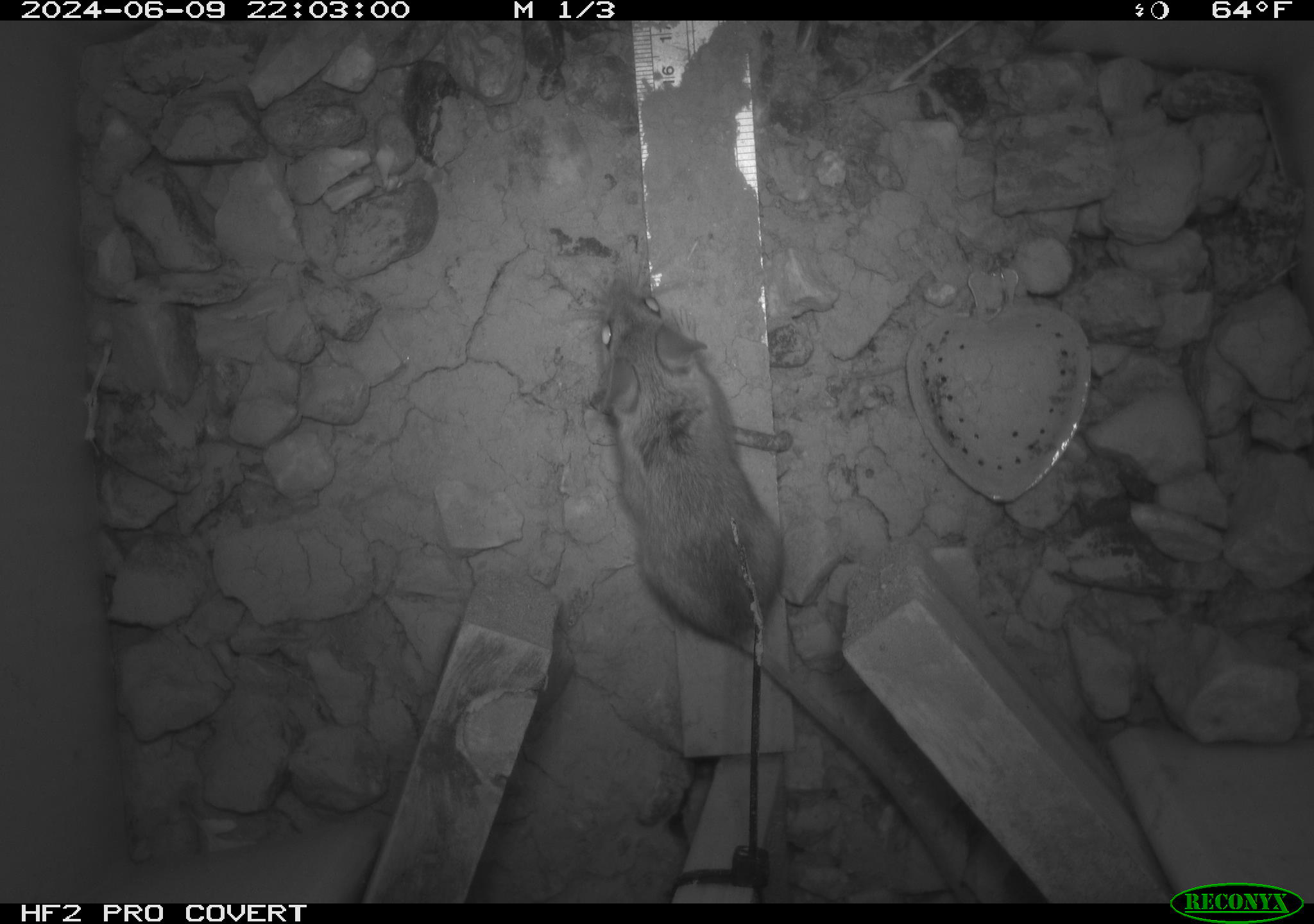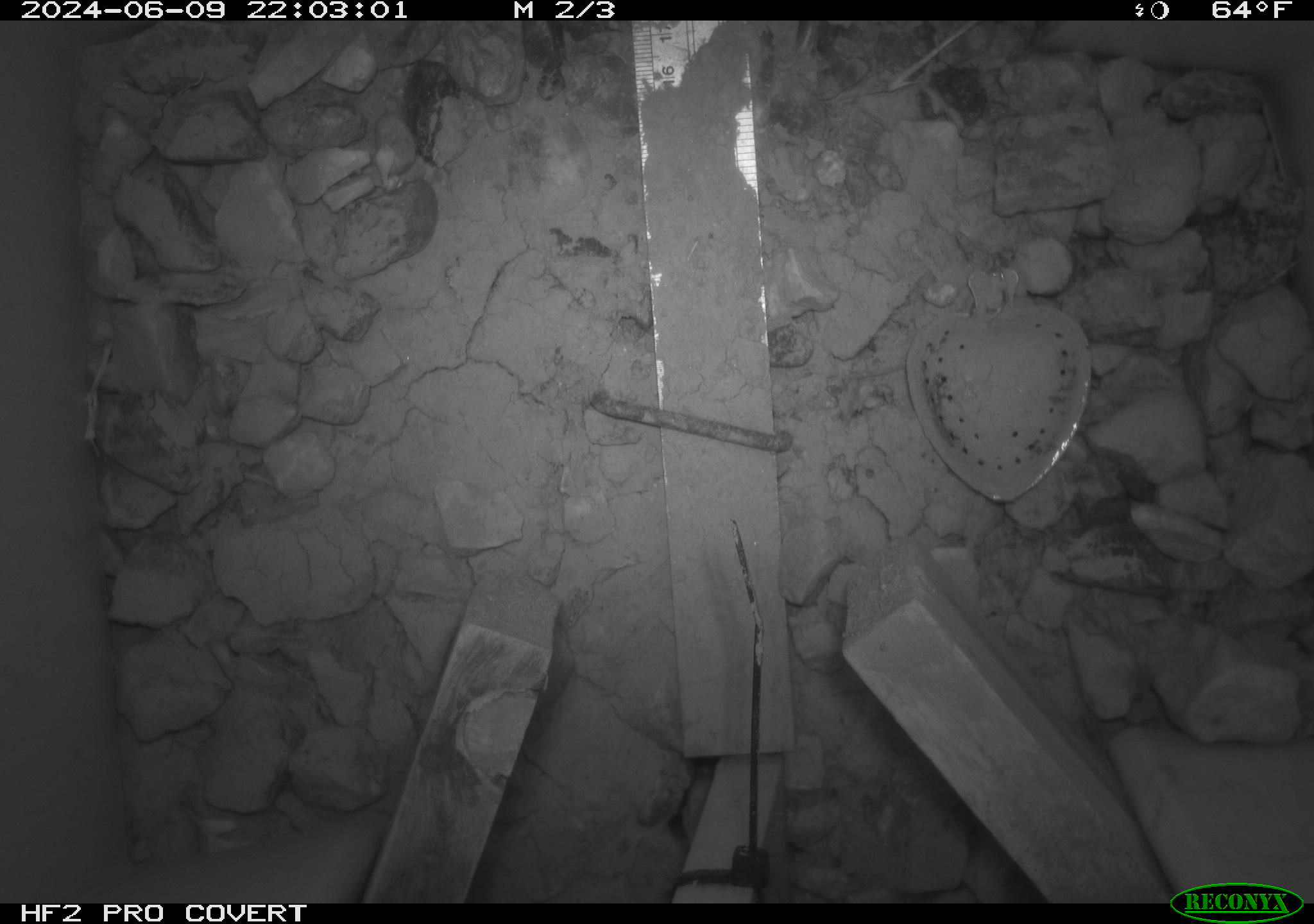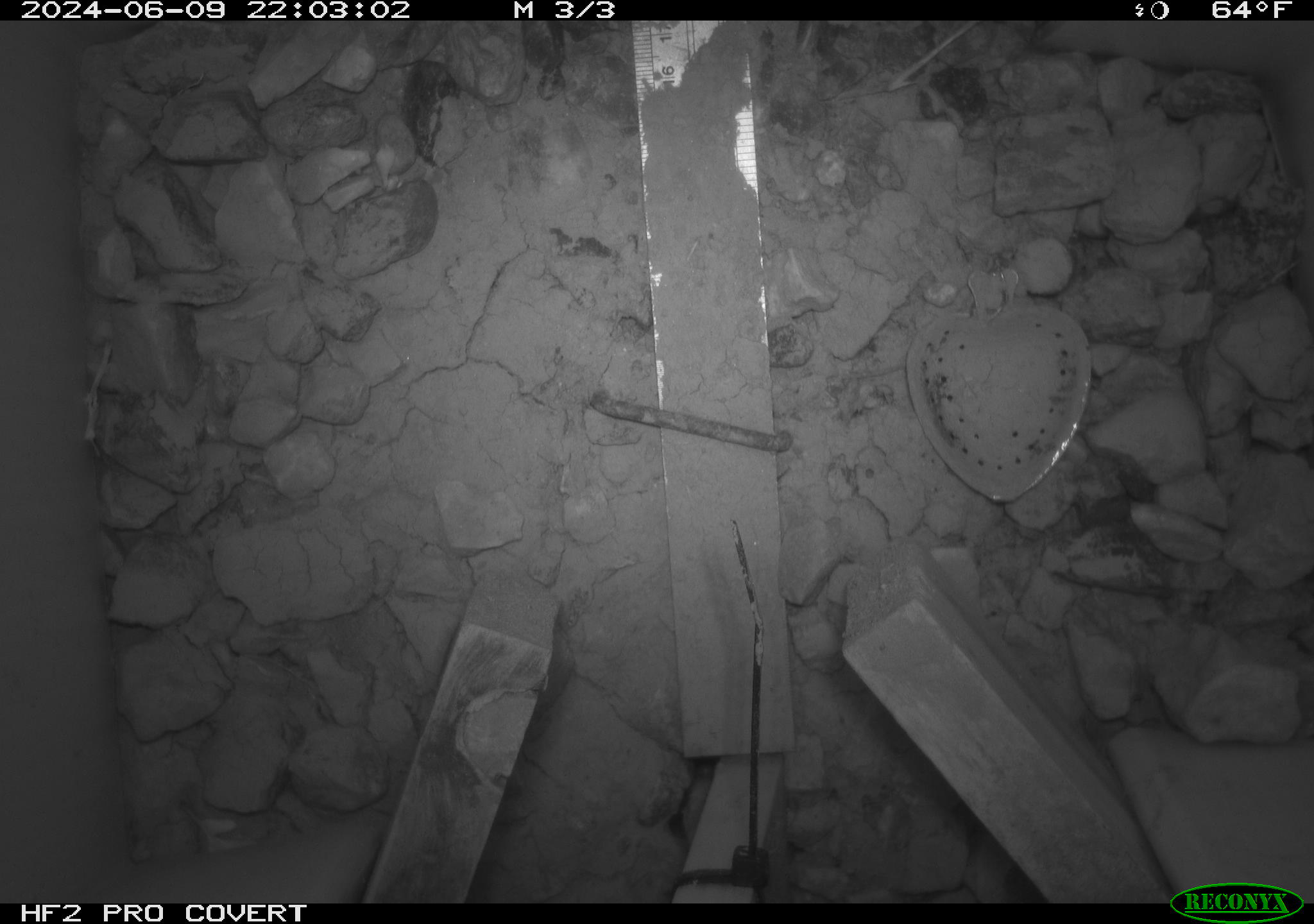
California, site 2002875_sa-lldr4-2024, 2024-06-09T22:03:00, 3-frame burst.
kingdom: Animalia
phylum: Chordata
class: Mammalia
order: Rodentia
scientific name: Rodentia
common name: rodent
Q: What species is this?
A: Rodent (Rodentia).